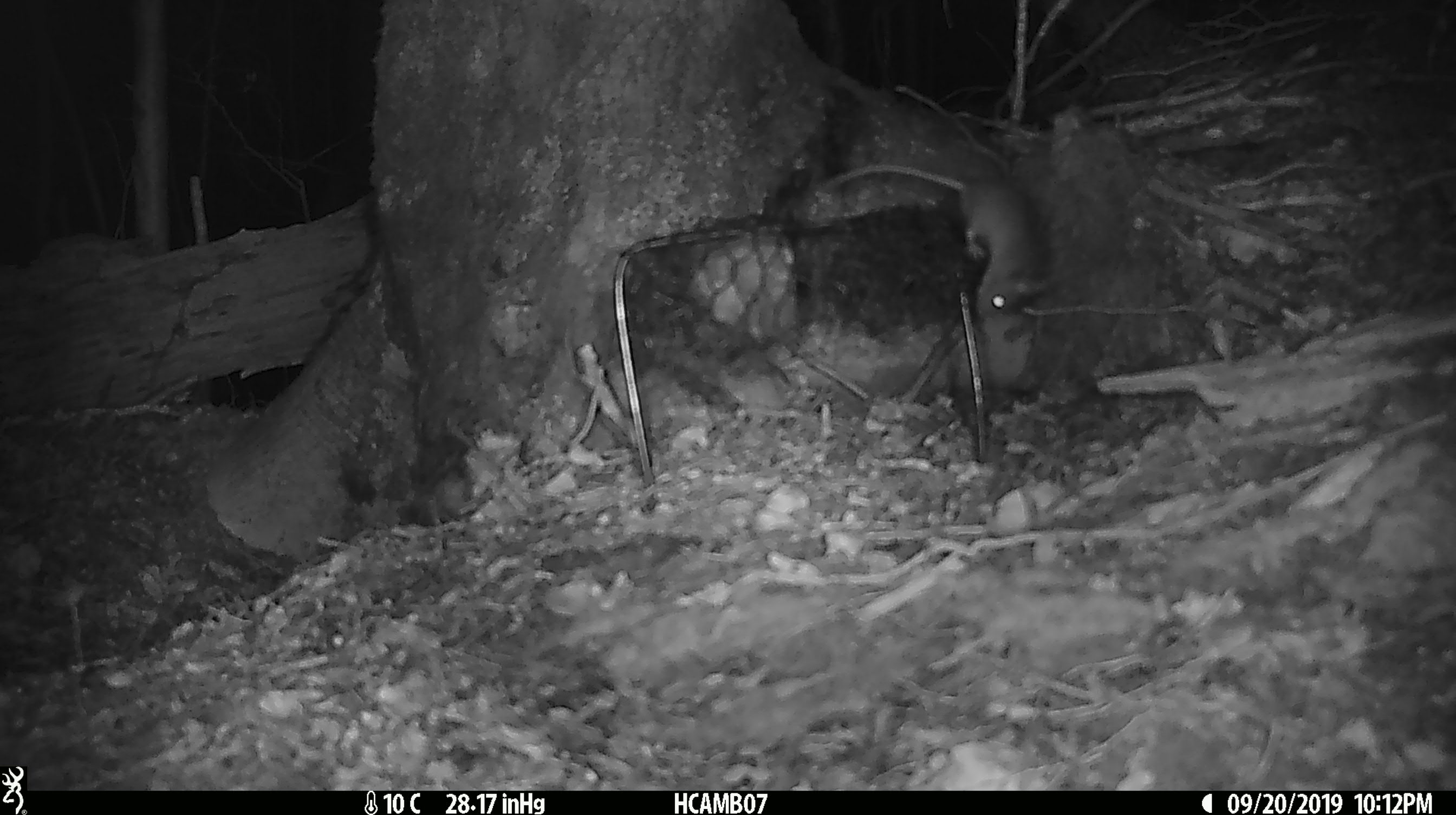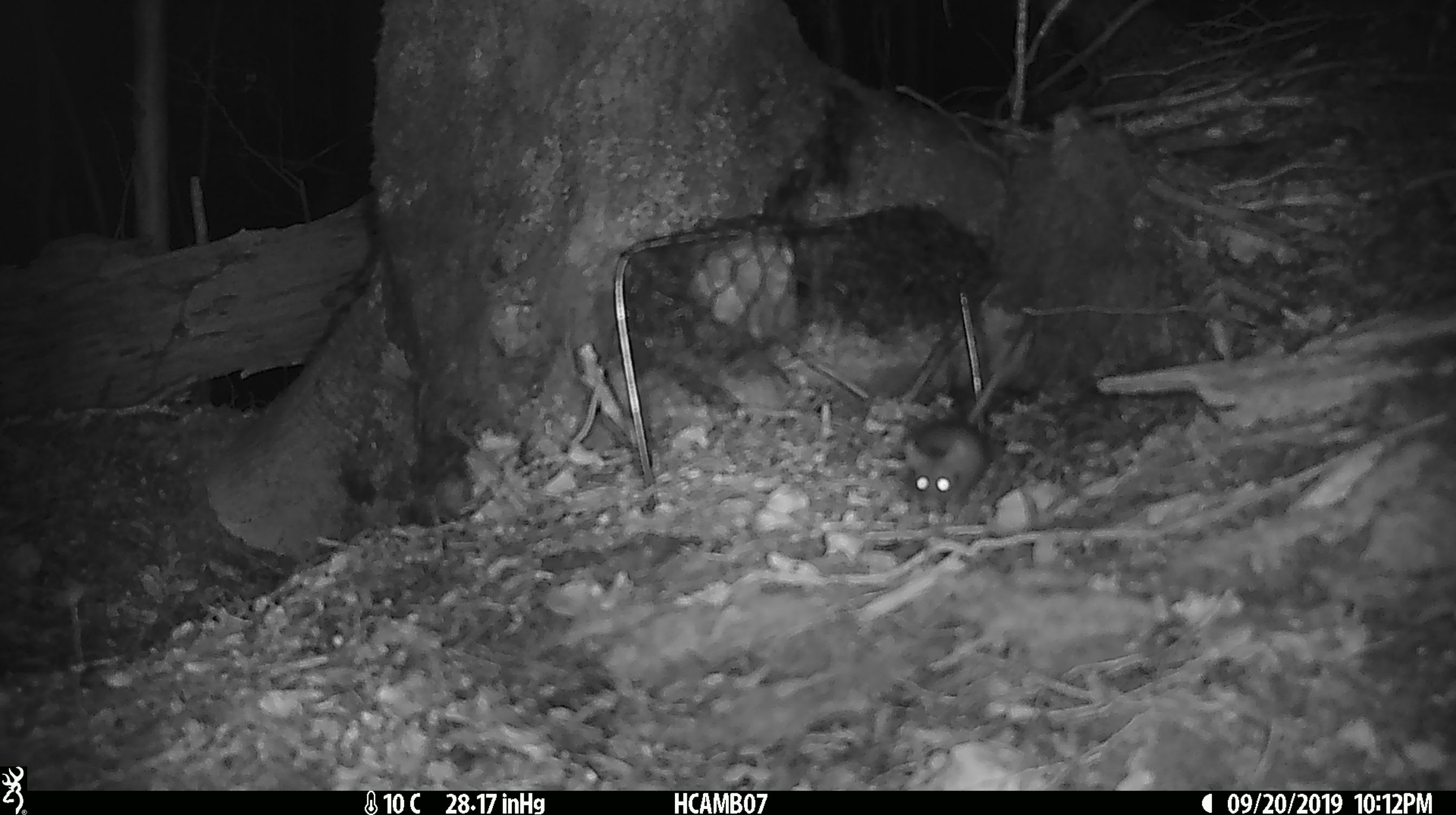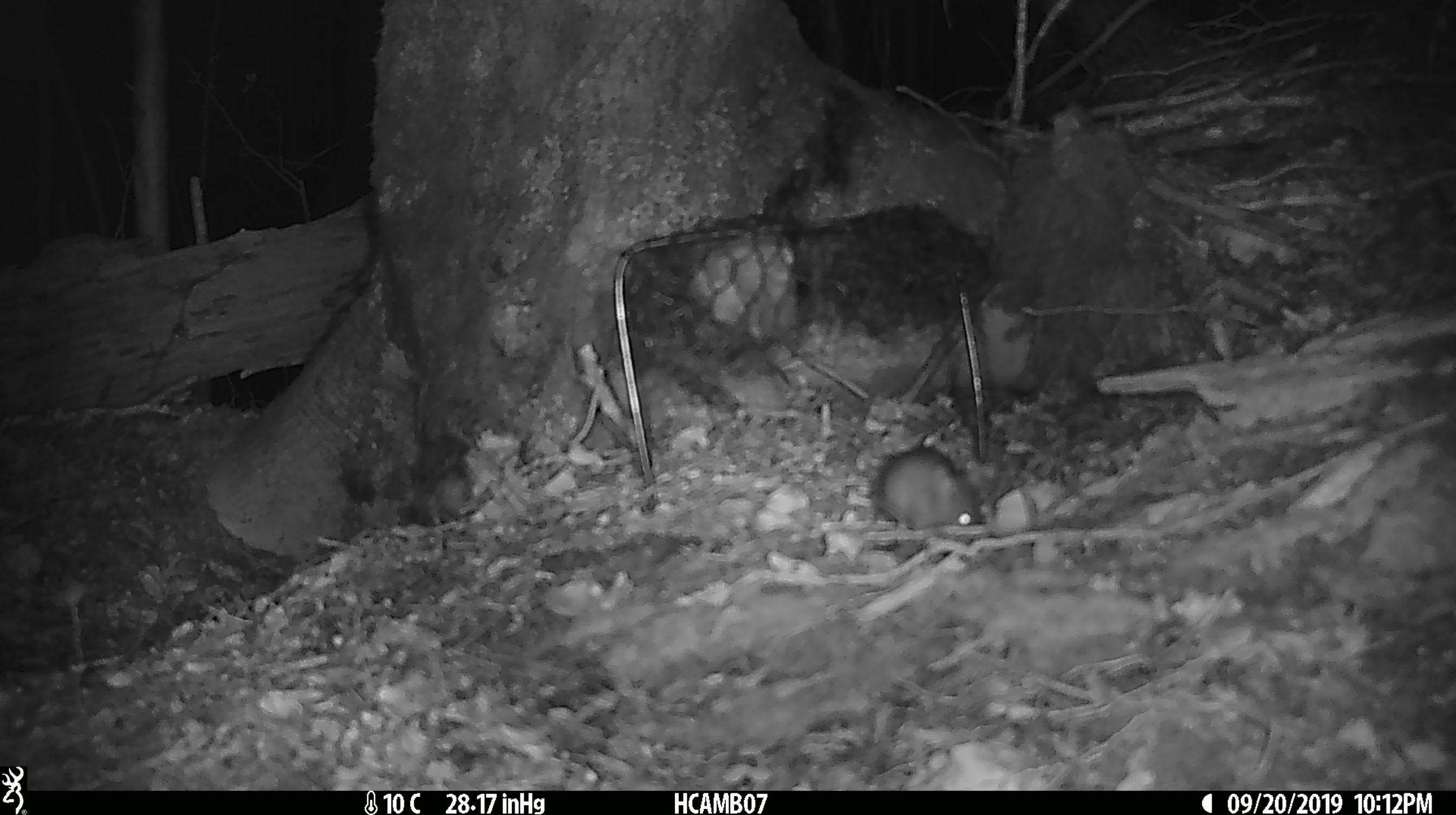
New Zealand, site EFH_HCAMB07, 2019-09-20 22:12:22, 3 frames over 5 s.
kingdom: Animalia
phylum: Chordata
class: Mammalia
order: Rodentia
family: Muridae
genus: Mus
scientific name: Mus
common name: mouse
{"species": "mouse (Mus)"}